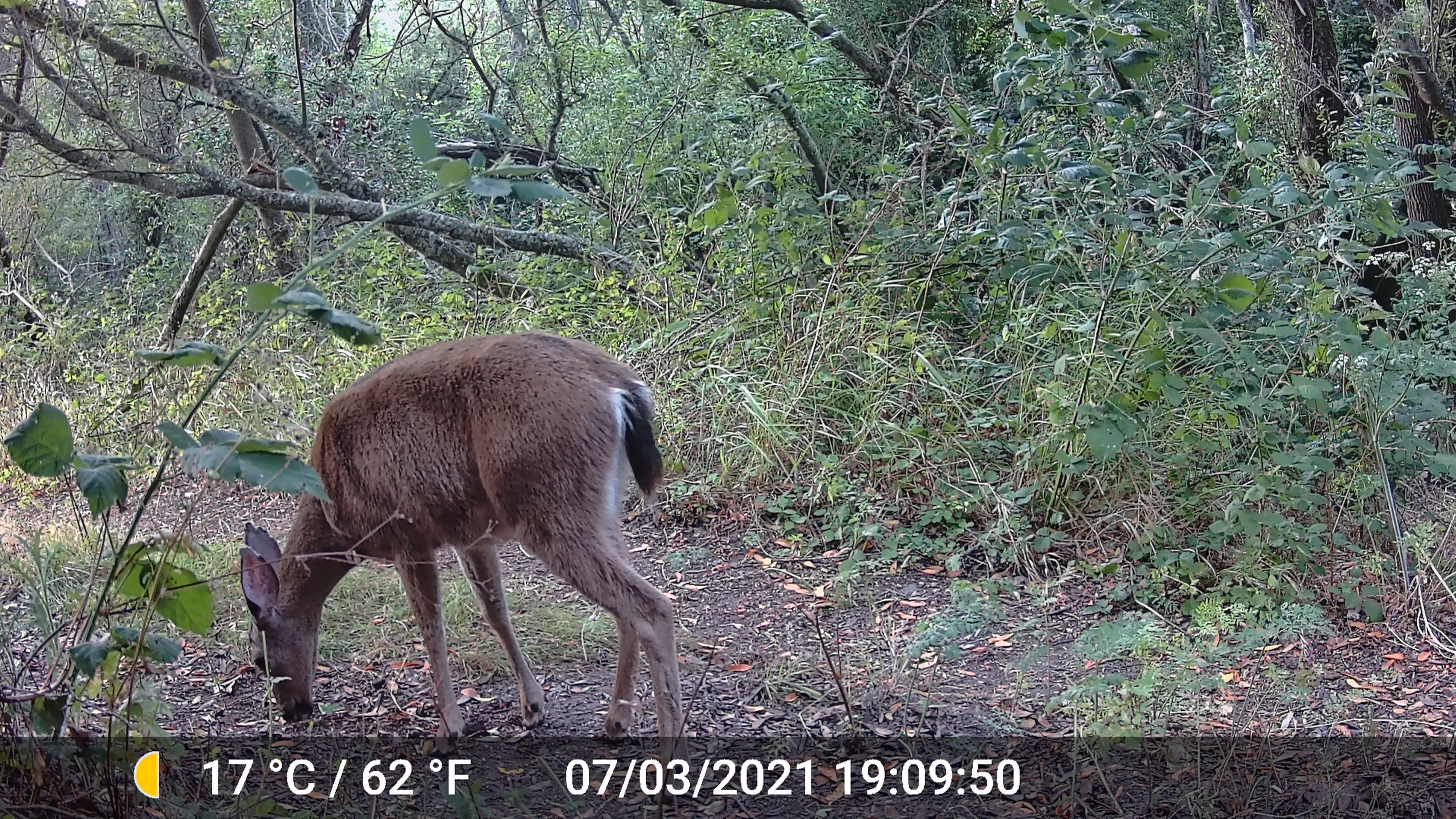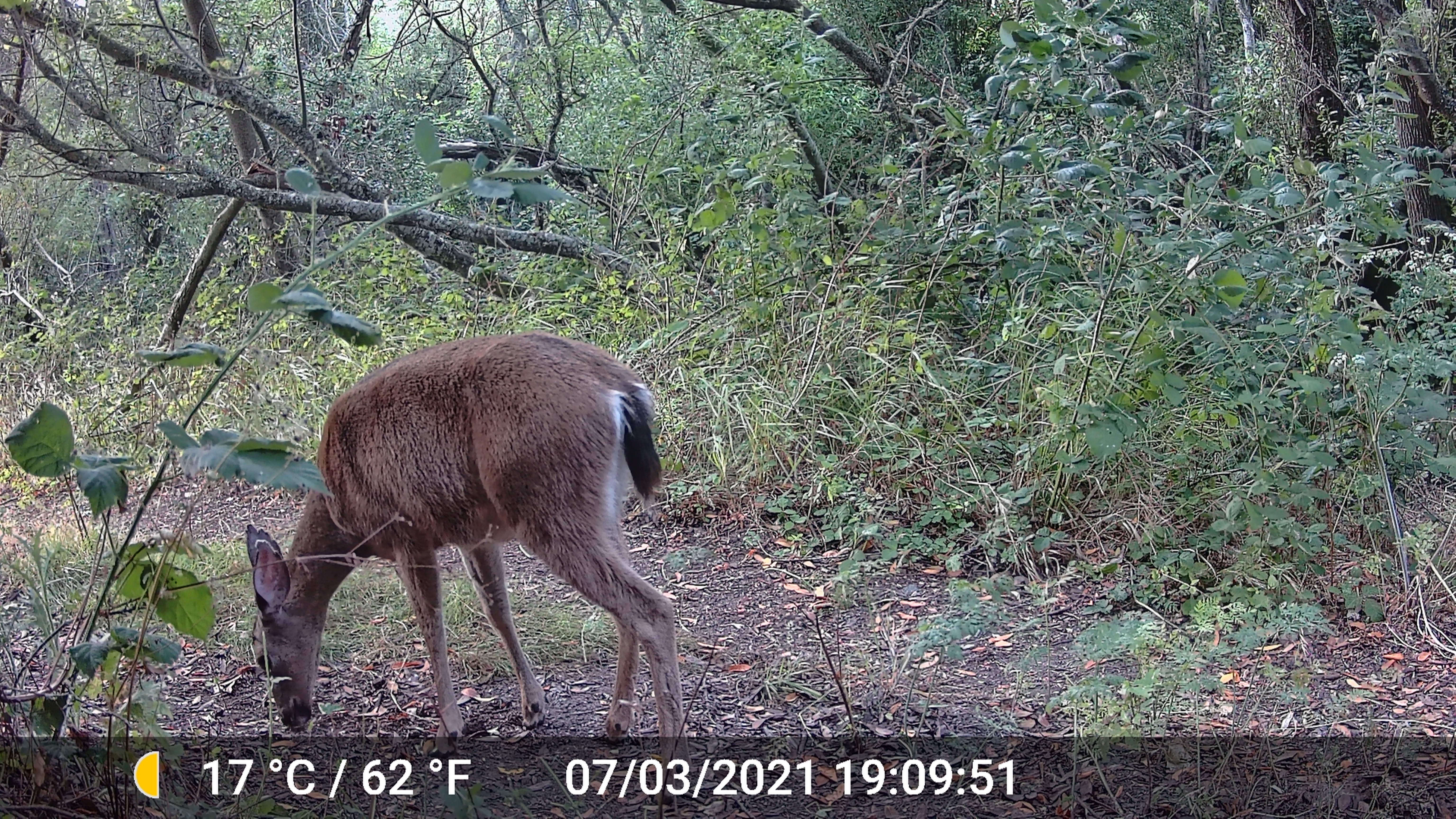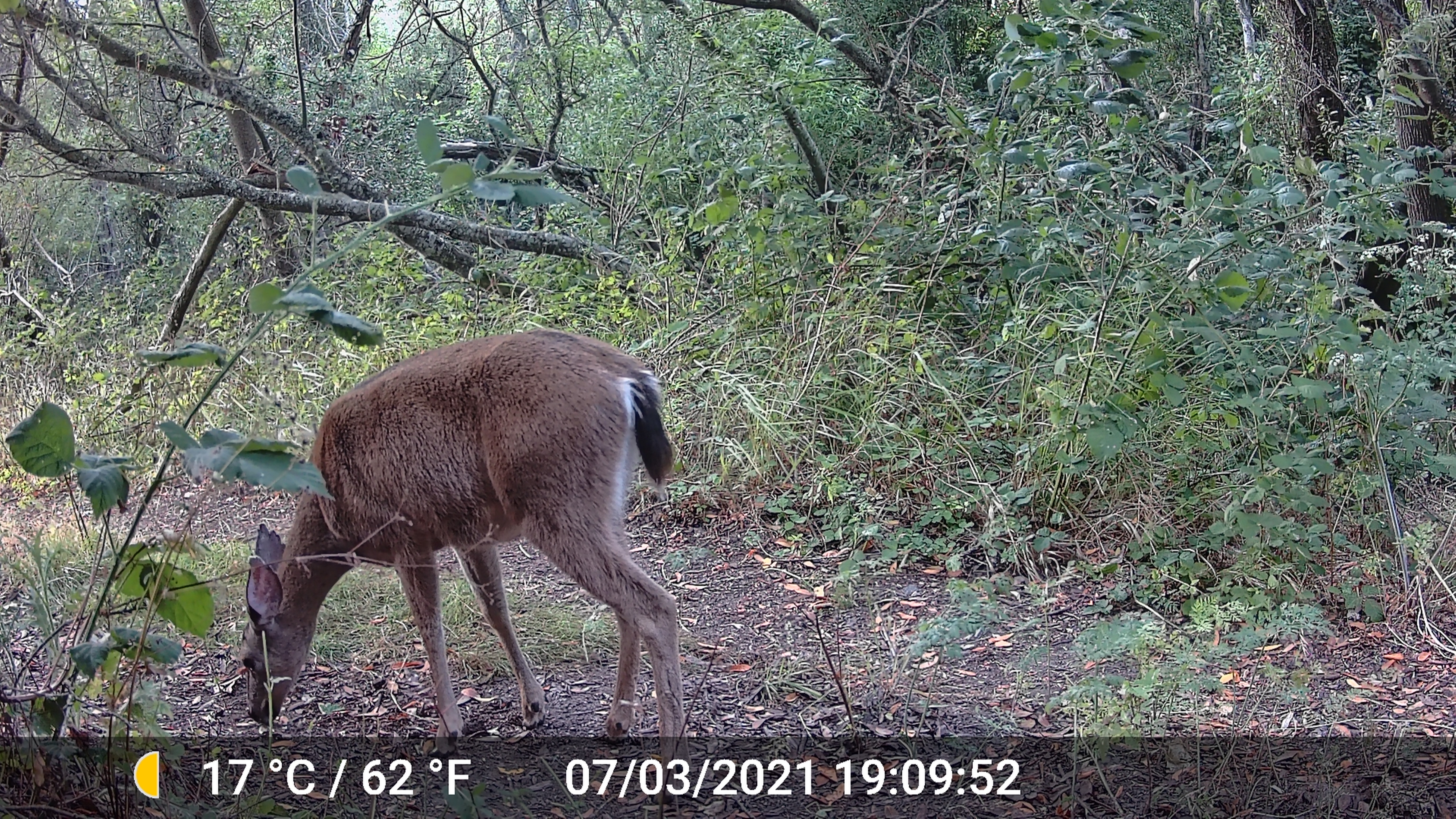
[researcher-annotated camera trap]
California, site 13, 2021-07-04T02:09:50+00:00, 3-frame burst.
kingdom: Animalia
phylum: Chordata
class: Mammalia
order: Artiodactyla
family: Cervidae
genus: Odocoileus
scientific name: Odocoileus hemionus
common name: mule deer